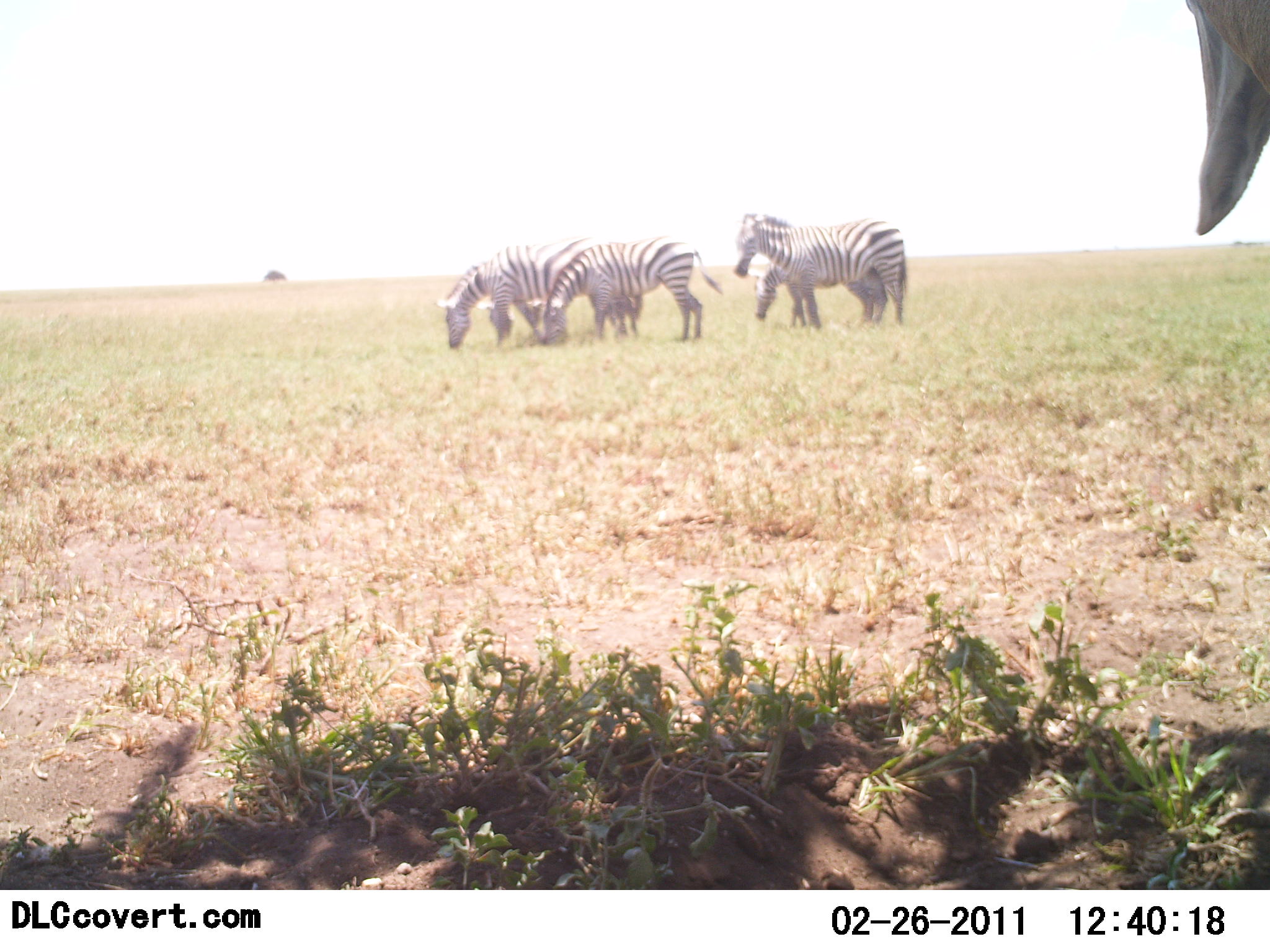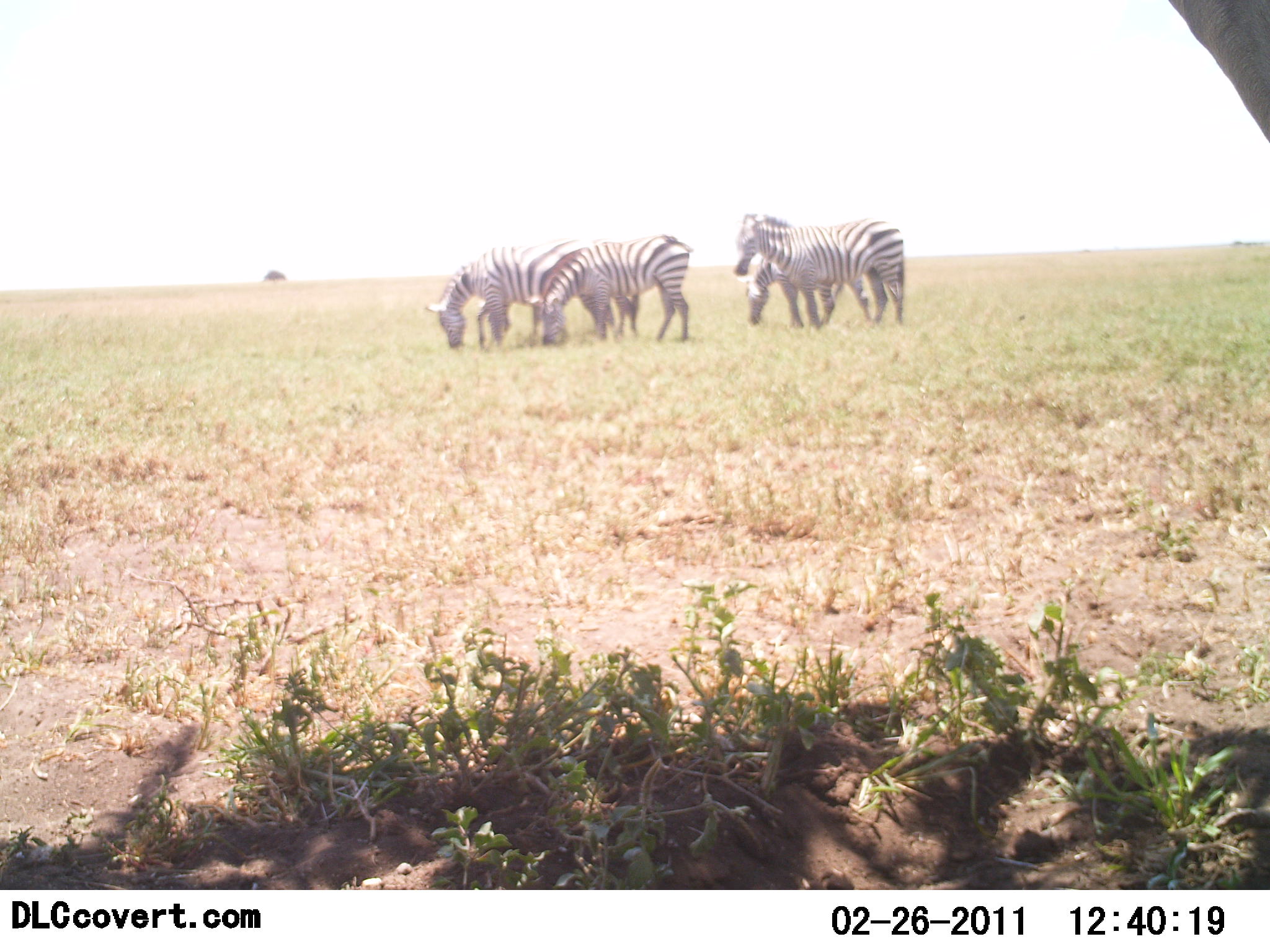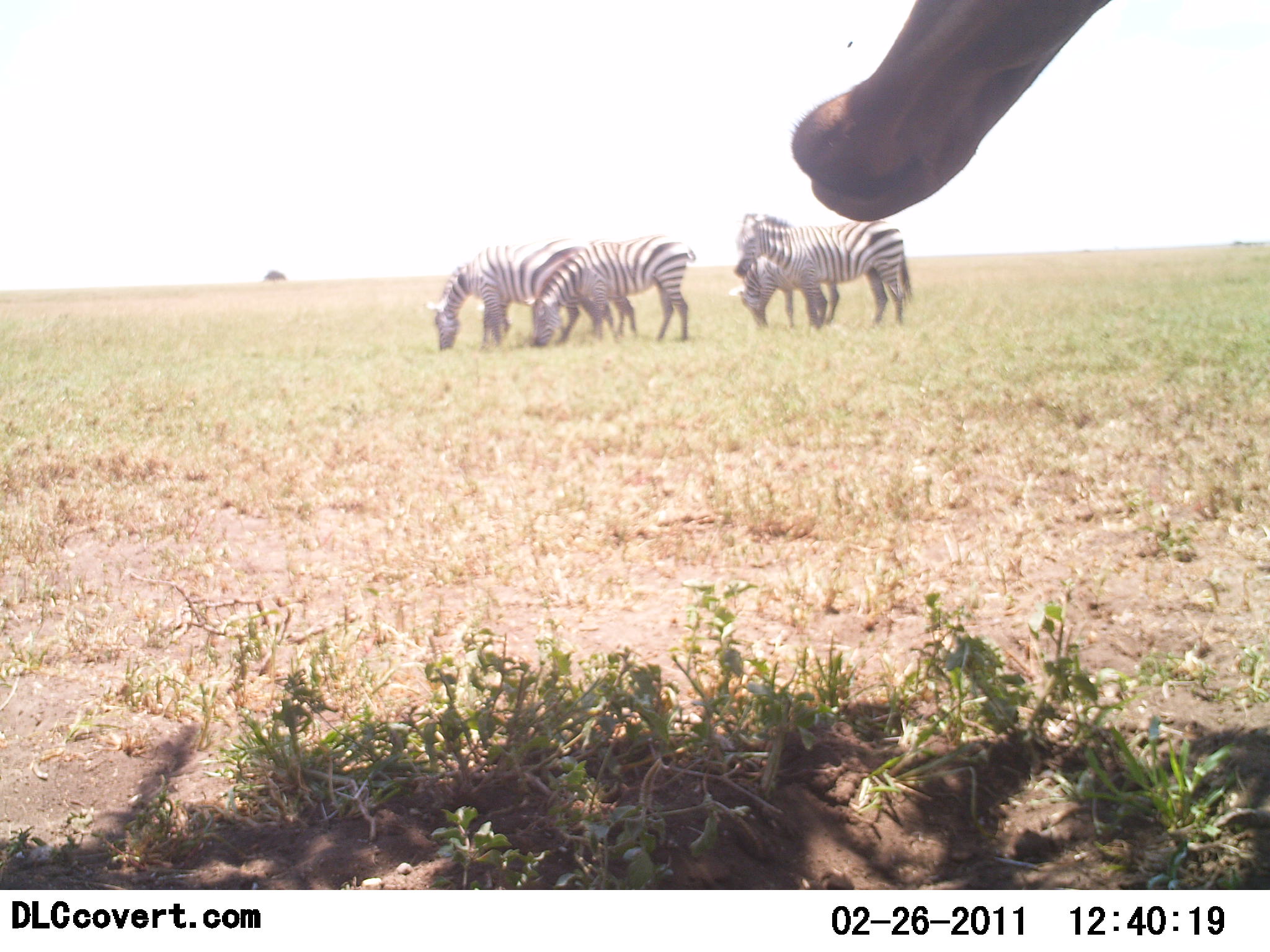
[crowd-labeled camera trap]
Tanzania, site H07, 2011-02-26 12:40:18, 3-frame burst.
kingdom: Animalia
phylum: Chordata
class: Mammalia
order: Artiodactyla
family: Giraffidae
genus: Giraffa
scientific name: Giraffa camelopardalis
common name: giraffe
Giraffe (Giraffa camelopardalis), count 1. Behavior (volunteer vote fractions): standing 100%, resting 0%, moving 0%, interacting 0%. Young present (vote fraction): 0%. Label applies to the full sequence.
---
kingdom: Animalia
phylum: Chordata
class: Mammalia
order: Perissodactyla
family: Equidae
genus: Equus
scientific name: Equus quagga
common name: plains zebra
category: zebra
Zebra (plains zebra) (Equus quagga), count 5. Behavior (volunteer vote fractions): standing 55%, resting 0%, moving 5%, interacting 0%. Young present (vote fraction): 0%. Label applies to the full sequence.